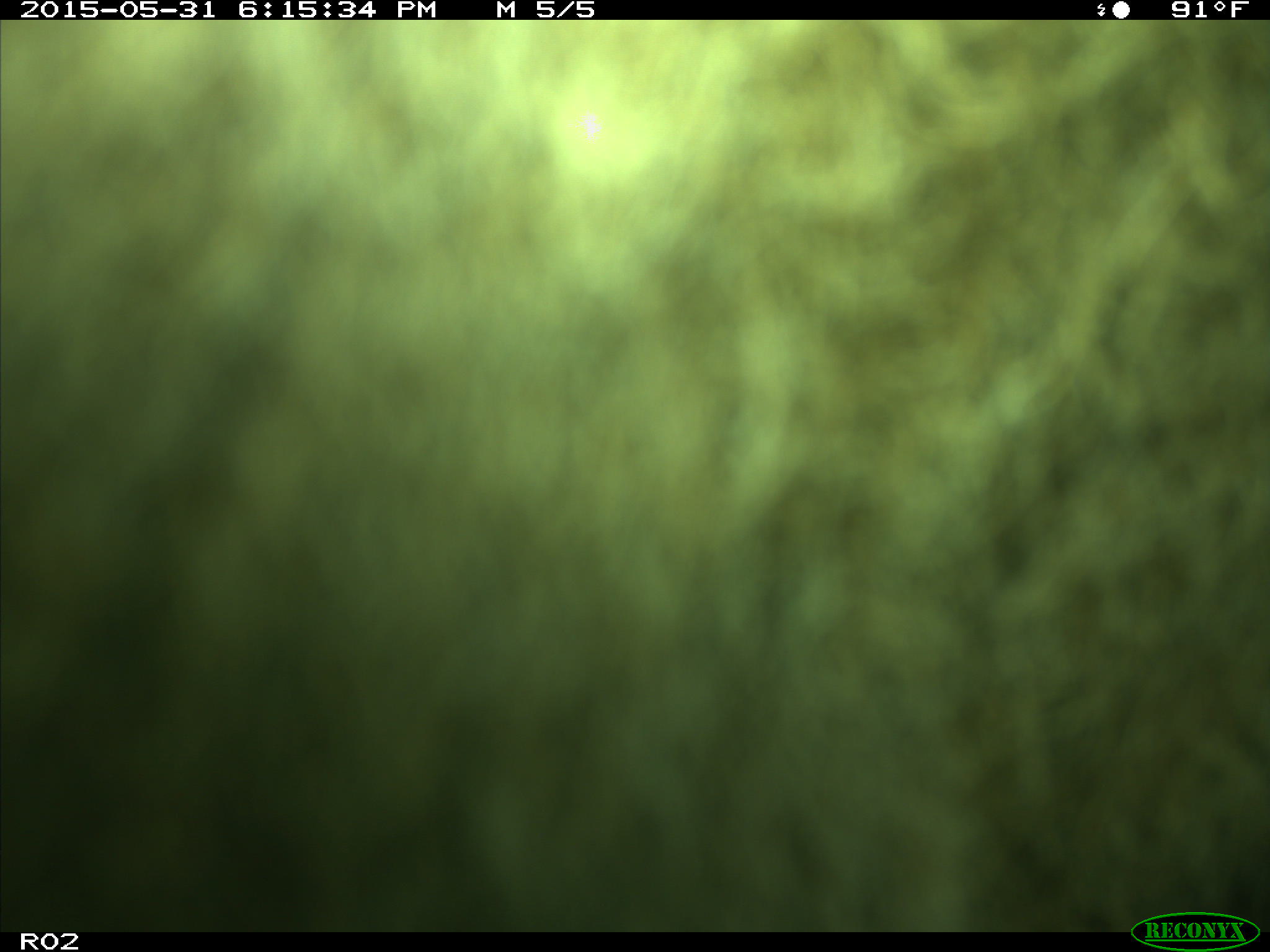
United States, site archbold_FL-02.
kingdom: Animalia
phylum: Chordata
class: Mammalia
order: Artiodactyla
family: Bovidae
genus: Bos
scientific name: Bos taurus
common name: domestic cow